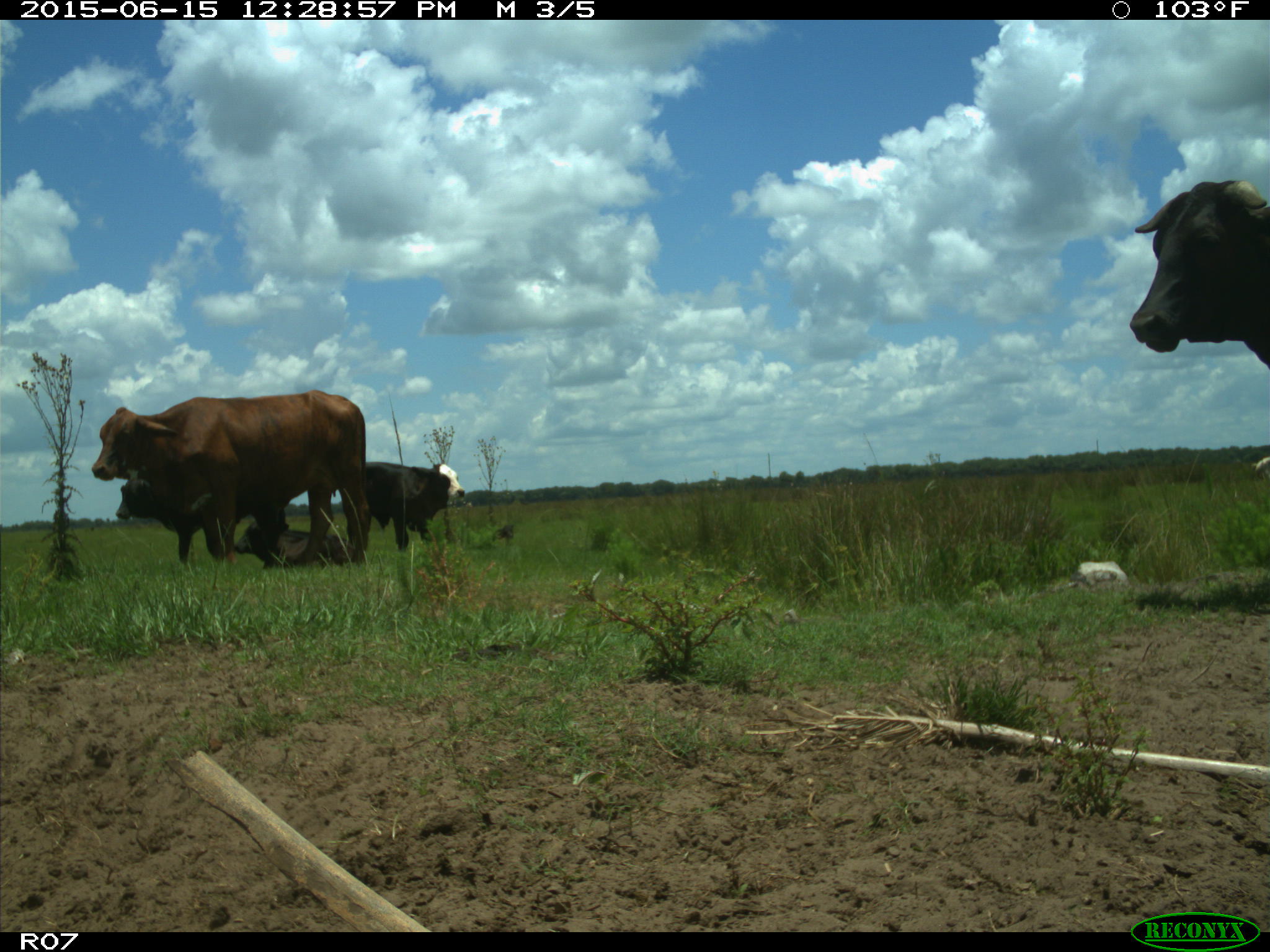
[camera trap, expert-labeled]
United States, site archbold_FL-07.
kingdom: Animalia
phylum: Chordata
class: Mammalia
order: Artiodactyla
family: Bovidae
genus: Bos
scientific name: Bos taurus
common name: domestic cow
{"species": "Bos taurus (domestic cow)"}